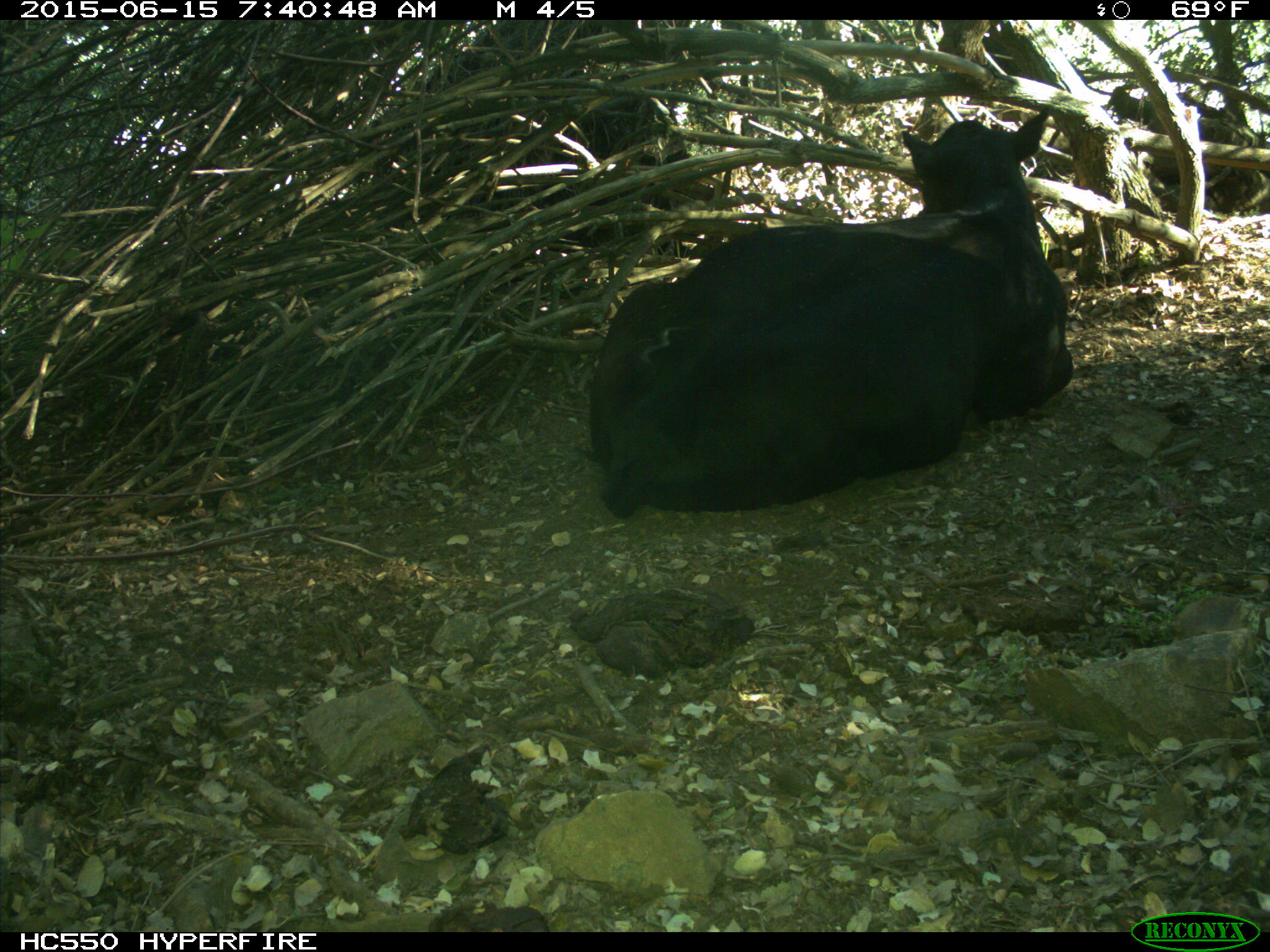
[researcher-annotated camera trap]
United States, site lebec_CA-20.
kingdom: Animalia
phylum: Chordata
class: Mammalia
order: Artiodactyla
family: Bovidae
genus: Bos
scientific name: Bos taurus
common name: domestic cow